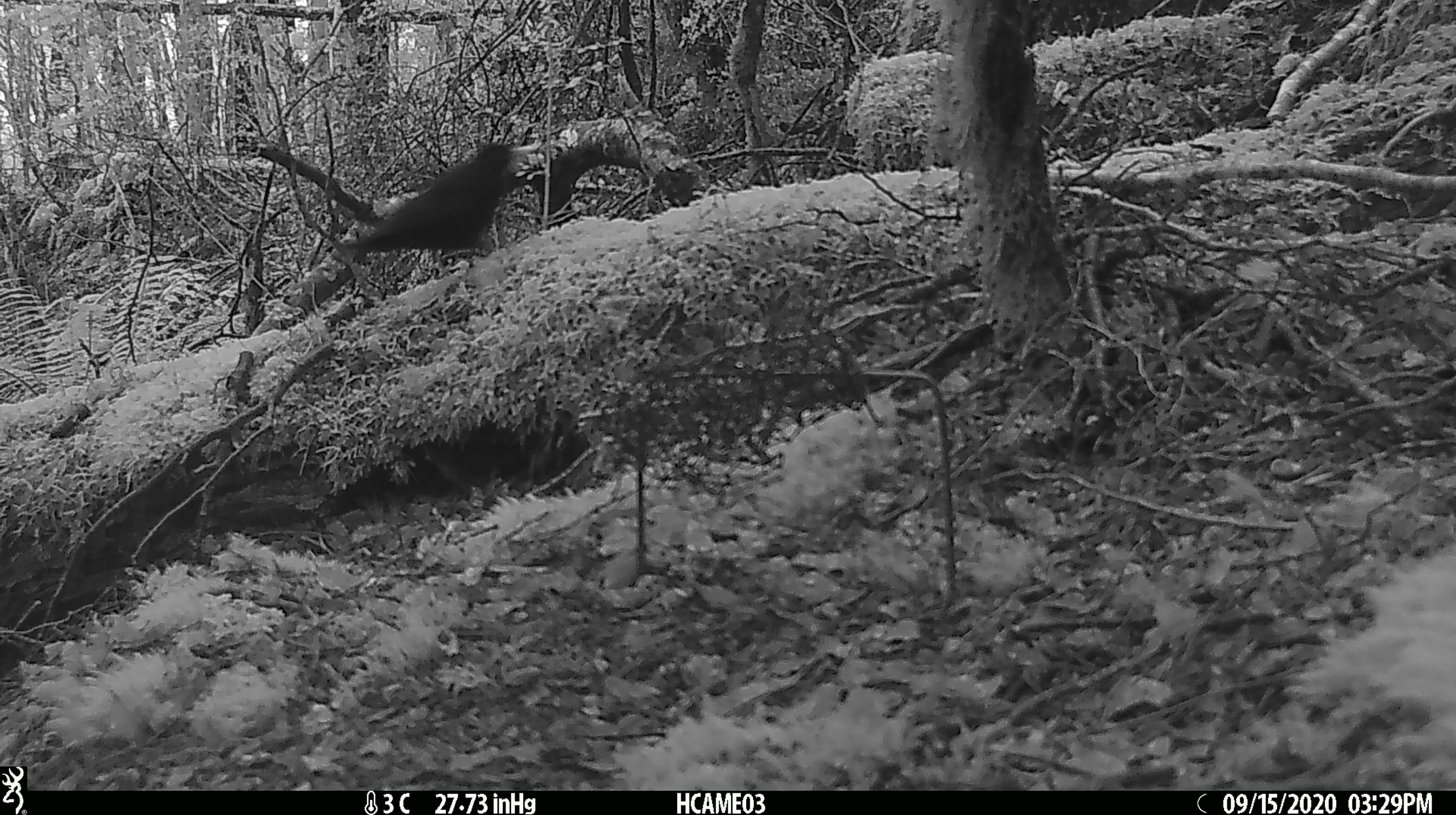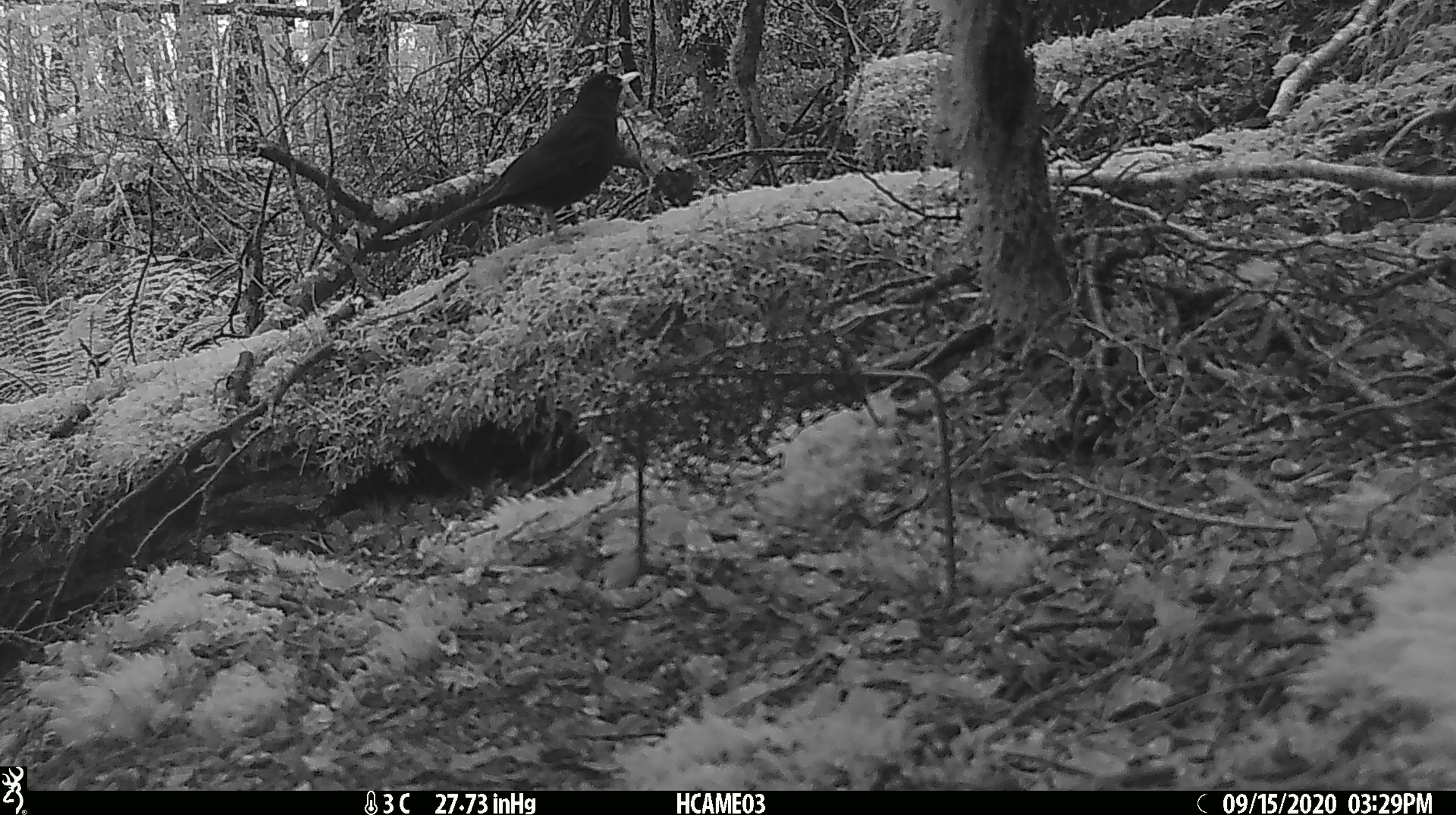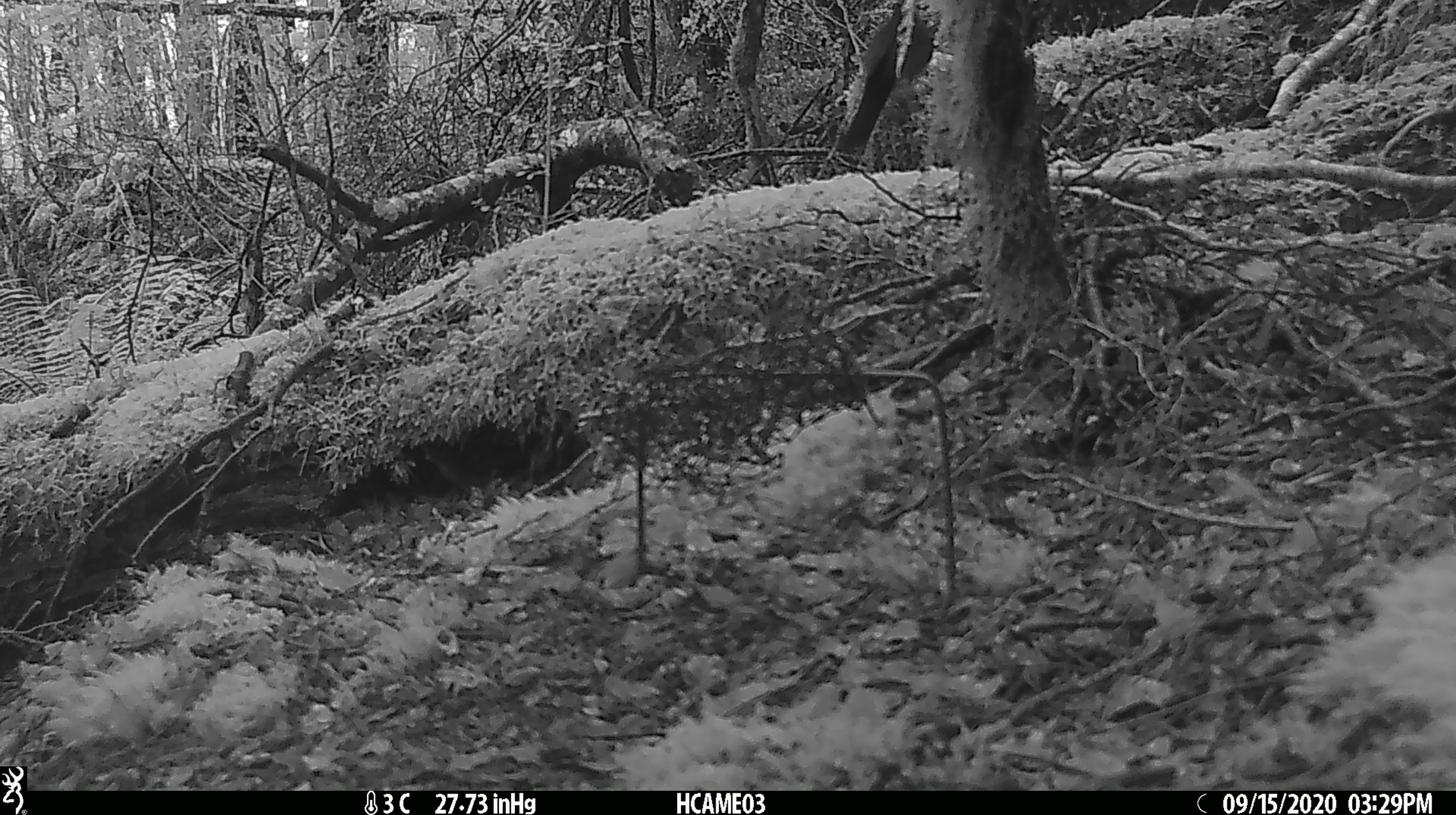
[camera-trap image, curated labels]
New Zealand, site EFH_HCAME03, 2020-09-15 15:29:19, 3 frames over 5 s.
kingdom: Animalia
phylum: Chordata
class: Aves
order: Passeriformes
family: Turdidae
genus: Turdus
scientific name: Turdus merula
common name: eurasian blackbird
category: blackbird